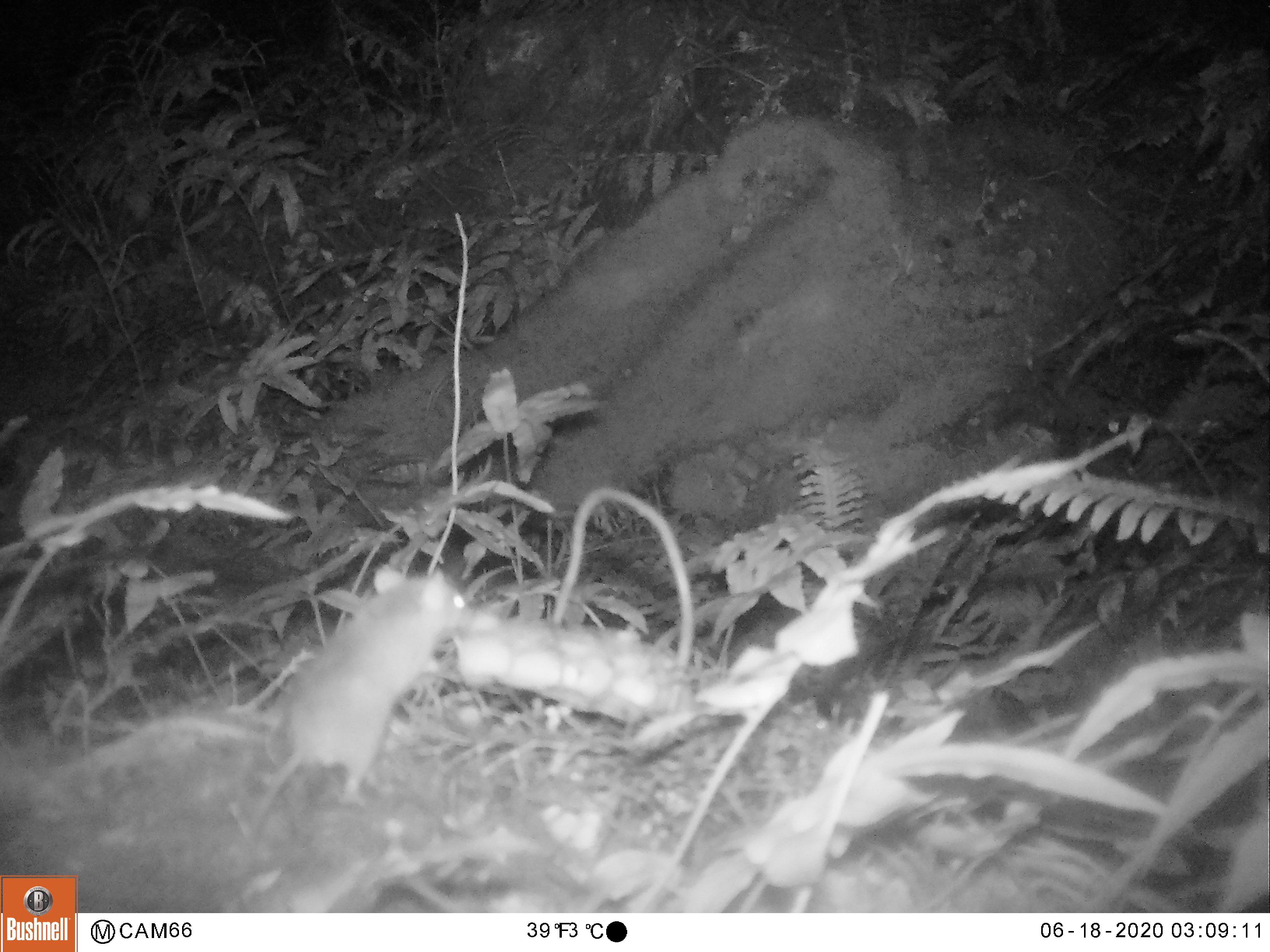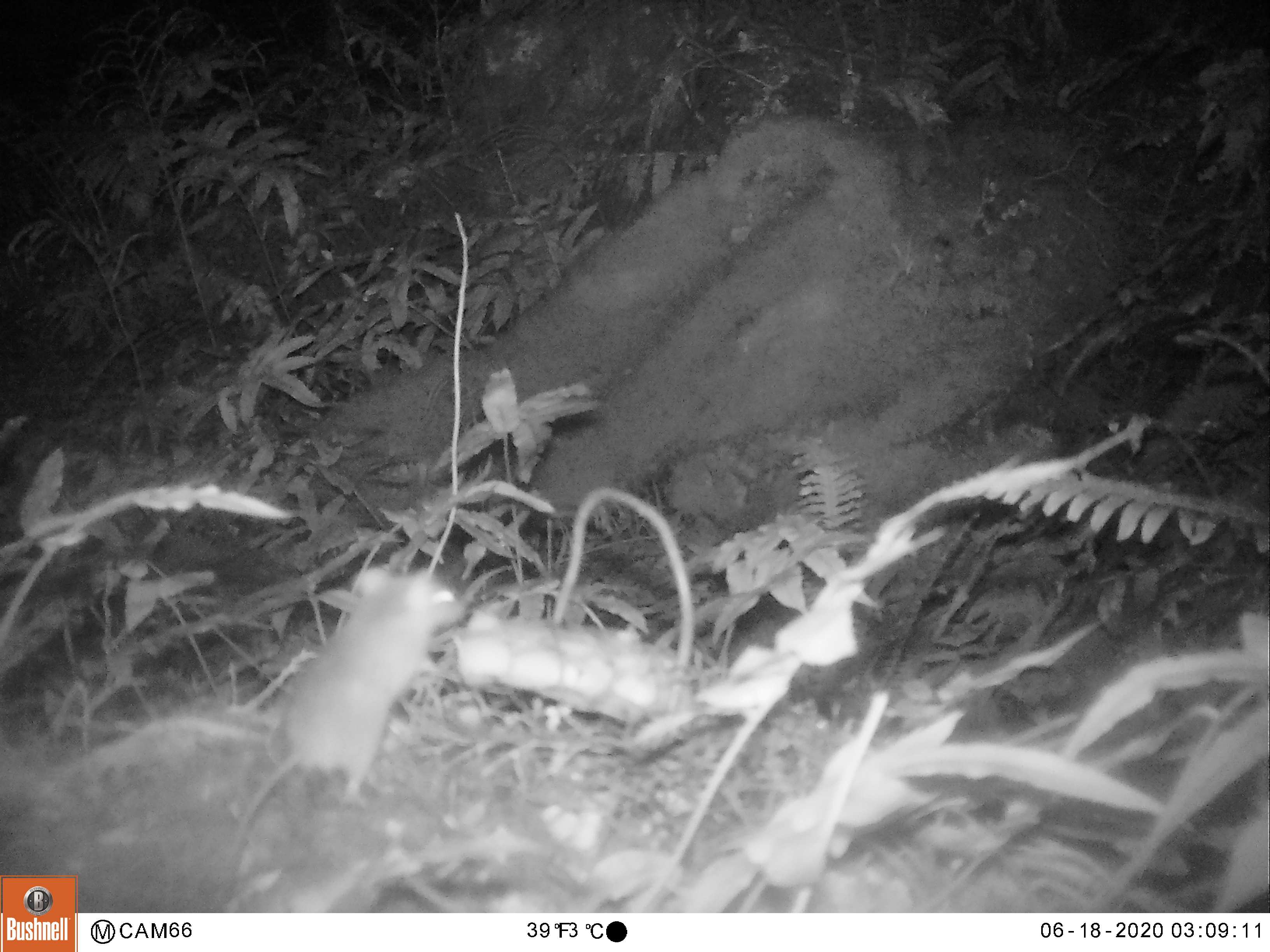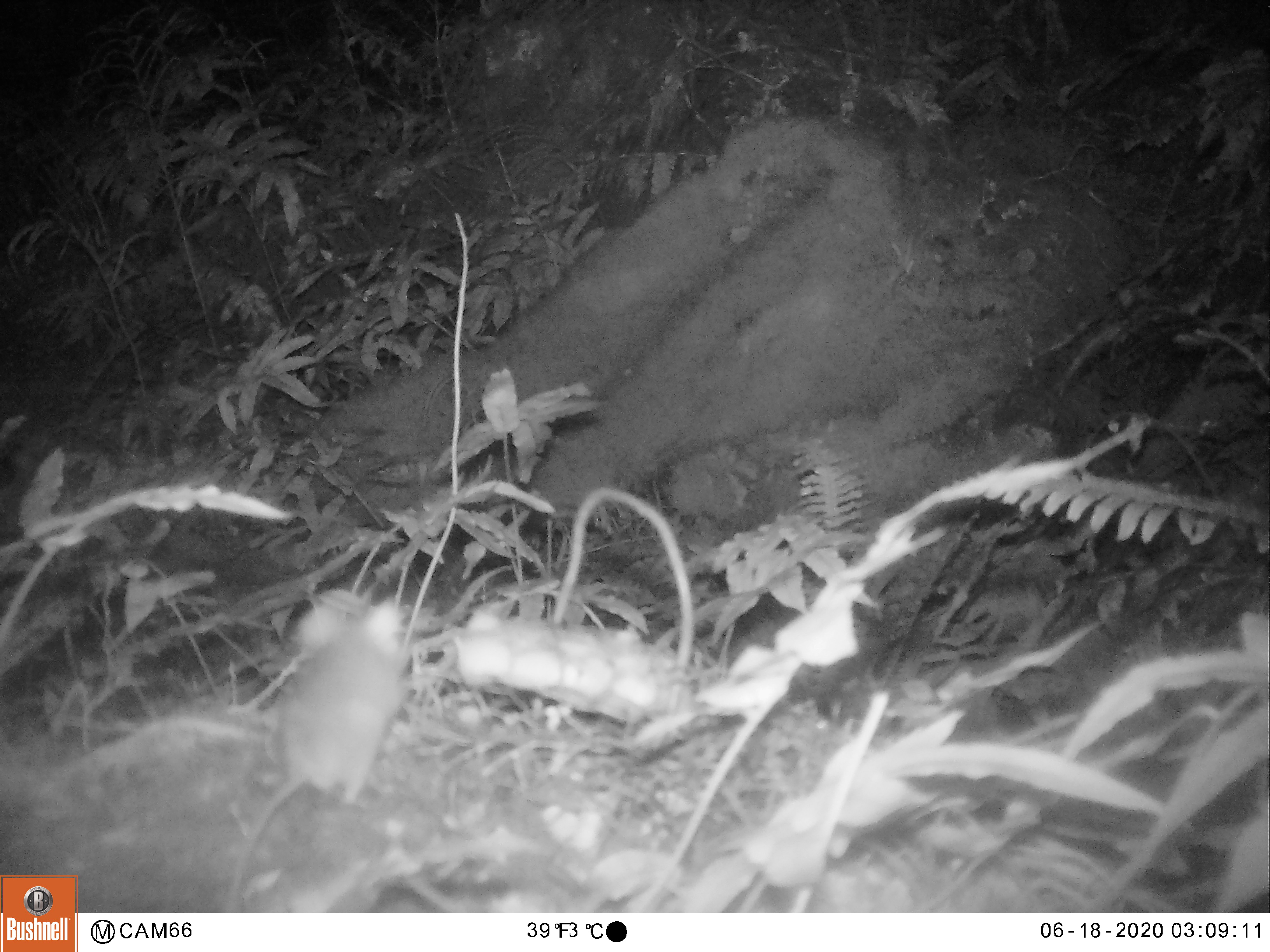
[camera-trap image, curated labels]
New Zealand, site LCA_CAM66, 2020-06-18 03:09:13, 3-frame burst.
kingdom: Animalia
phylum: Chordata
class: Mammalia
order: Rodentia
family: Muridae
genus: Mus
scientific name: Mus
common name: mouse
Mouse (Mus).